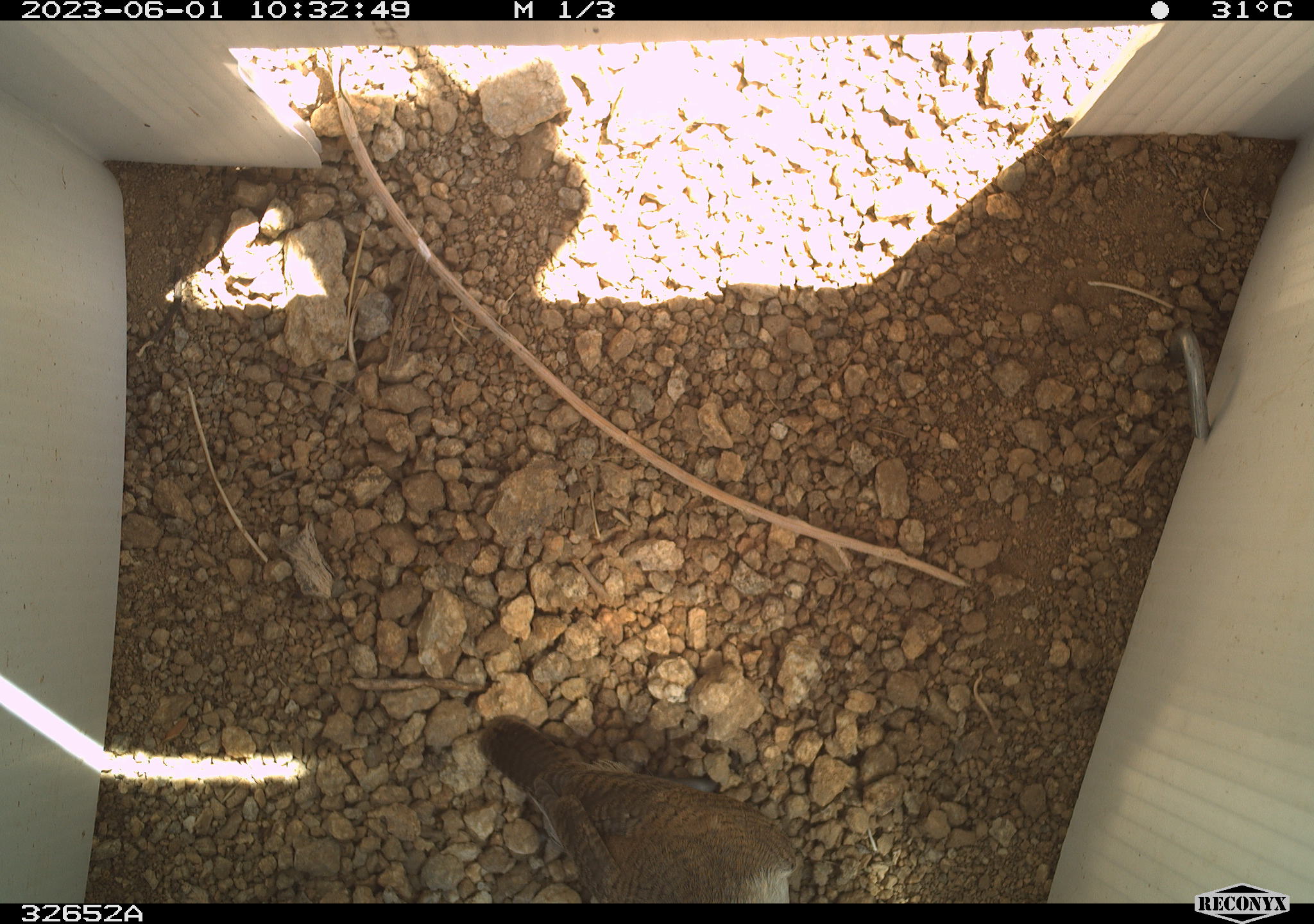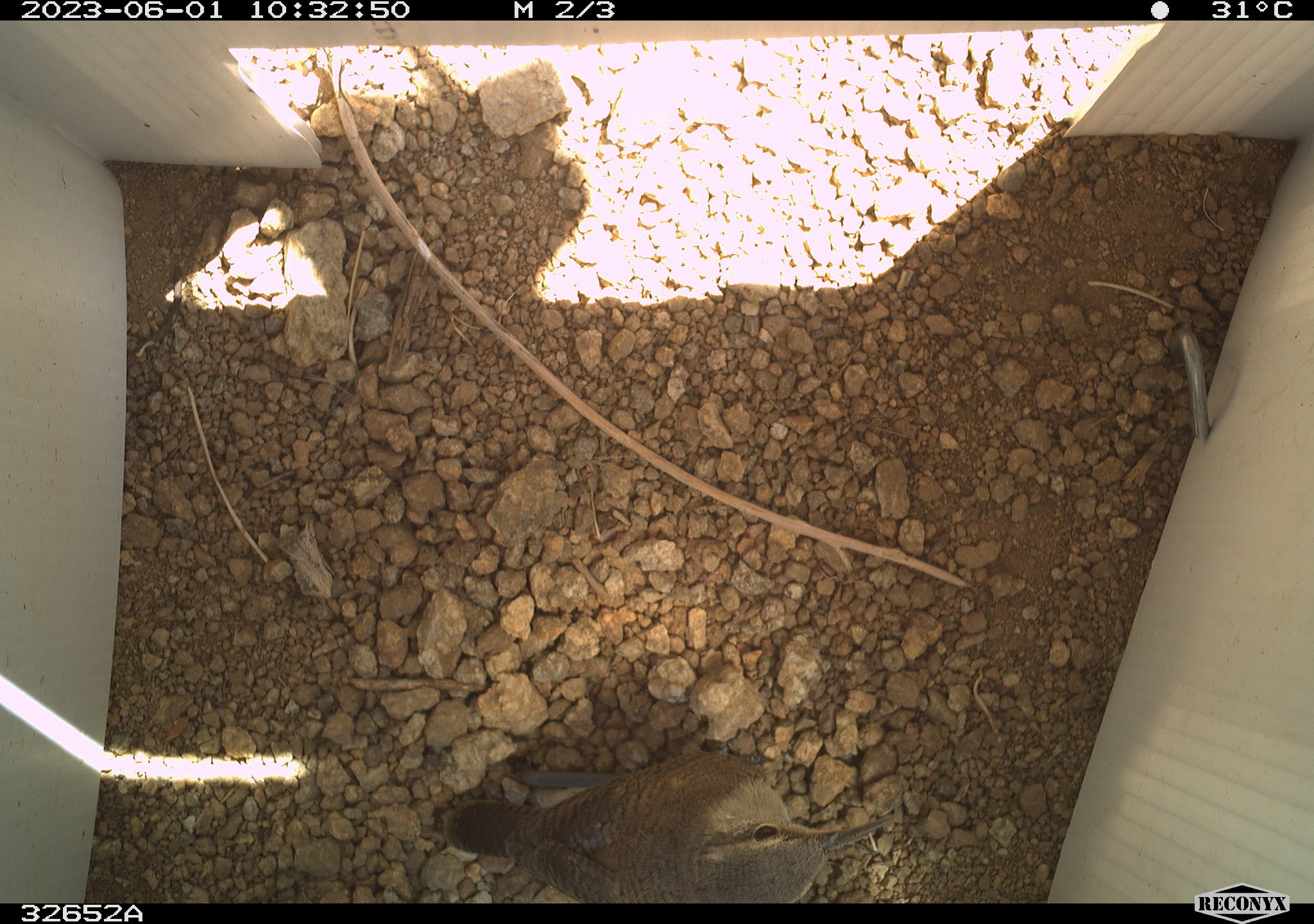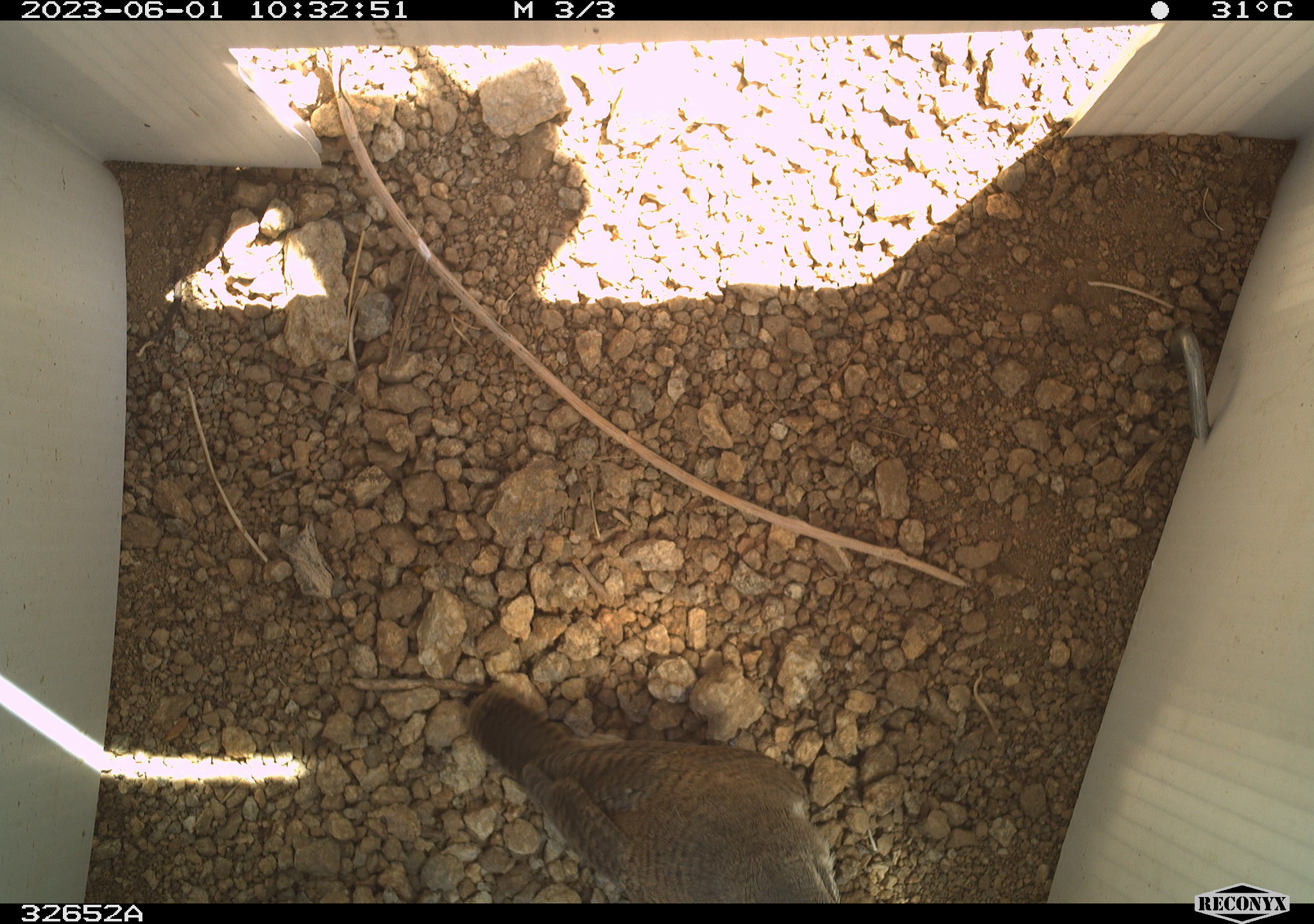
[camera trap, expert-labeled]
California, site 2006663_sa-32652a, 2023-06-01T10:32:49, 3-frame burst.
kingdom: Animalia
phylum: Chordata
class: Aves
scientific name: Aves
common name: bird